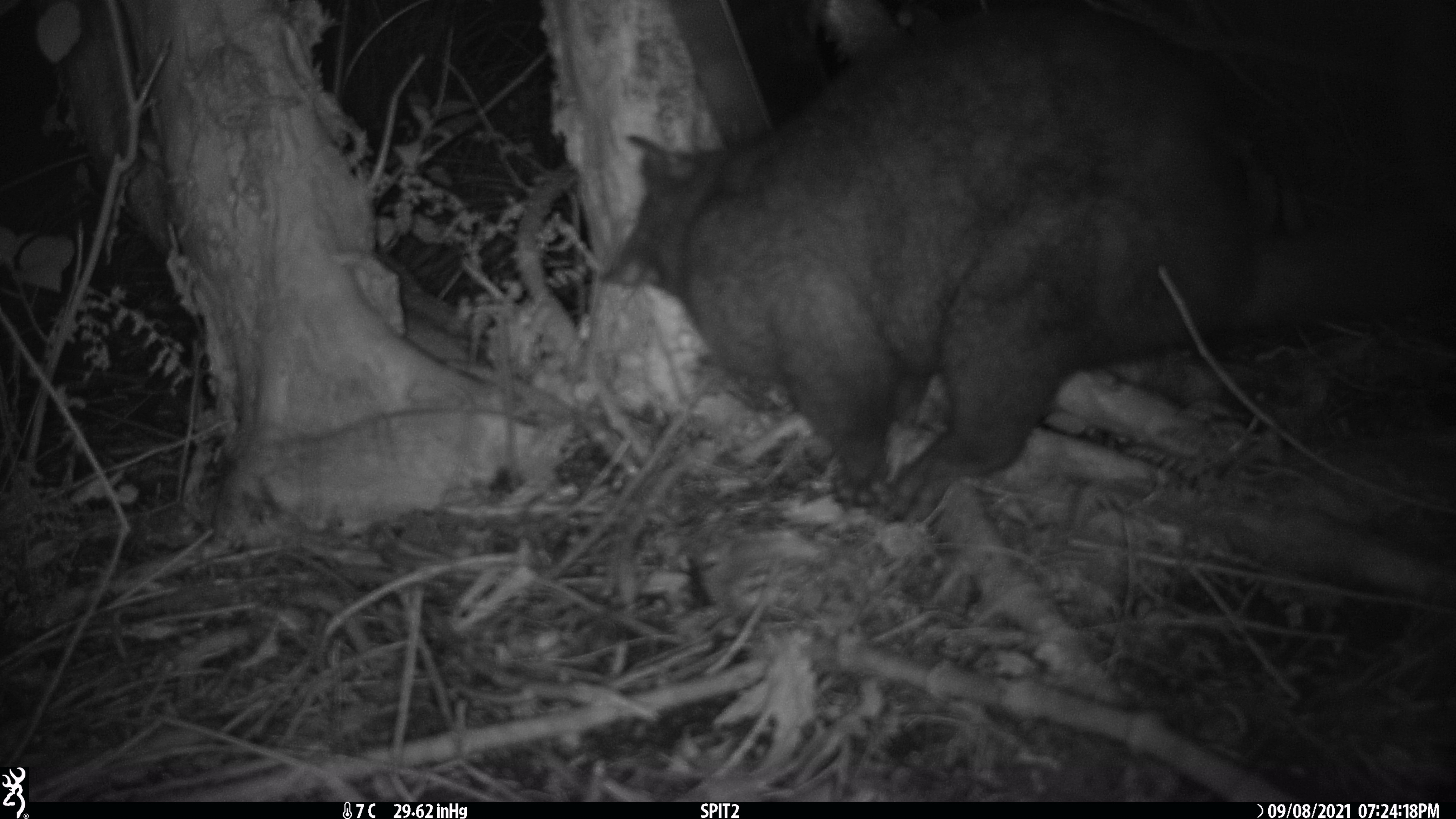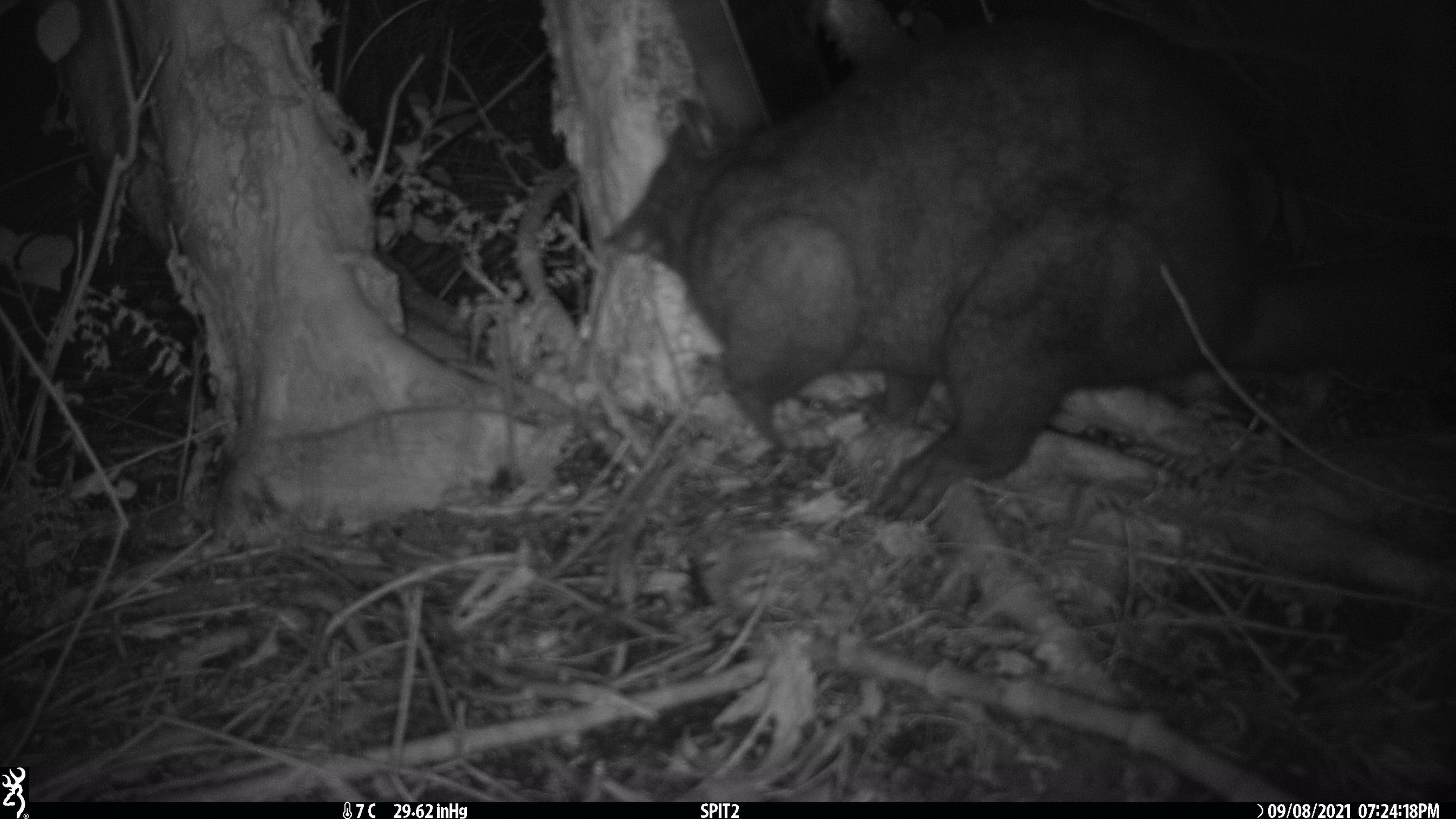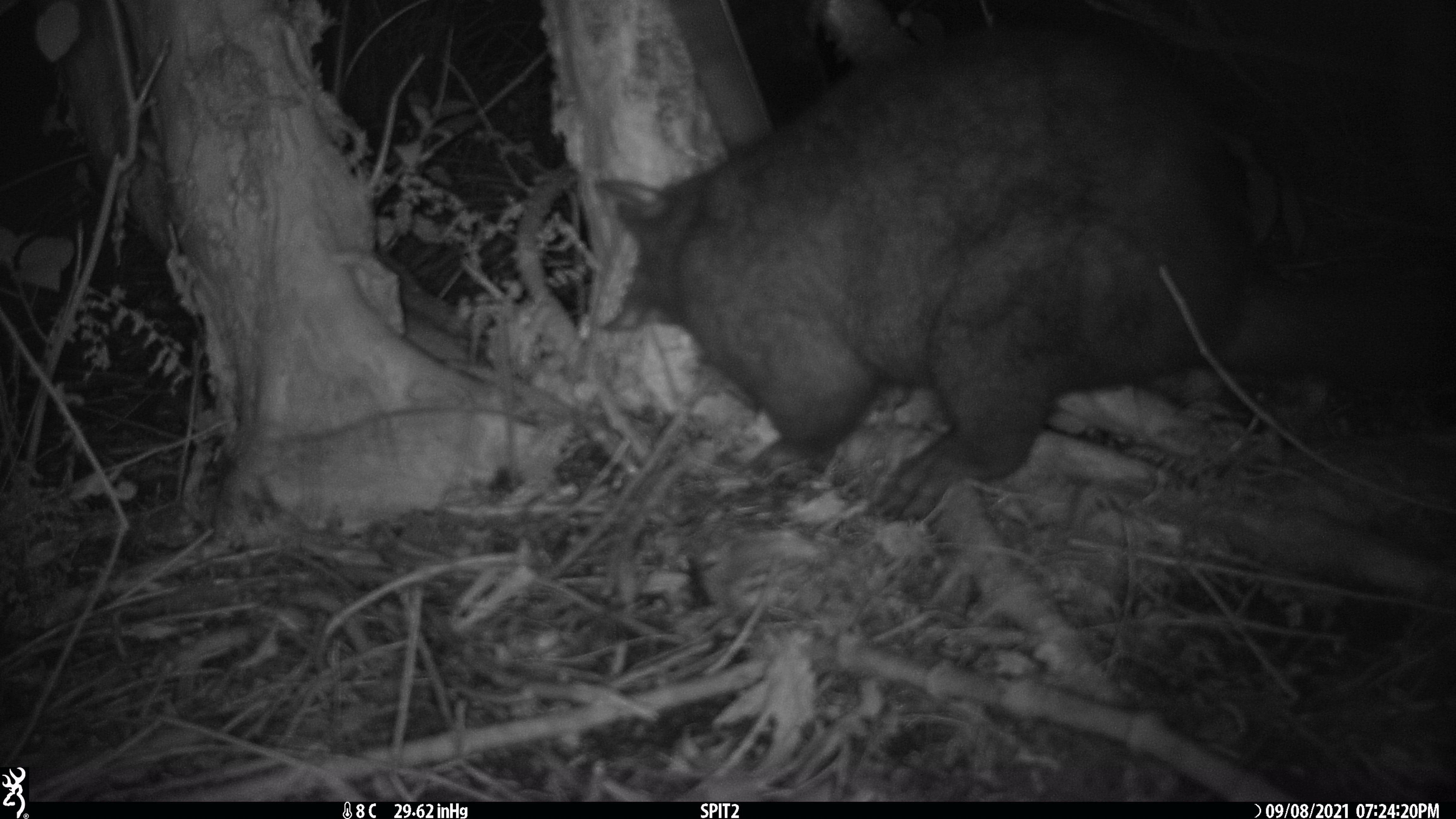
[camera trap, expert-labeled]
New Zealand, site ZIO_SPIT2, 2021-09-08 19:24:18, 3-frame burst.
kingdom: Animalia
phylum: Chordata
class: Mammalia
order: Diprotodontia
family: Phalangeridae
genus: Trichosurus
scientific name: Trichosurus vulpecula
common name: common brushtail possum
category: possum